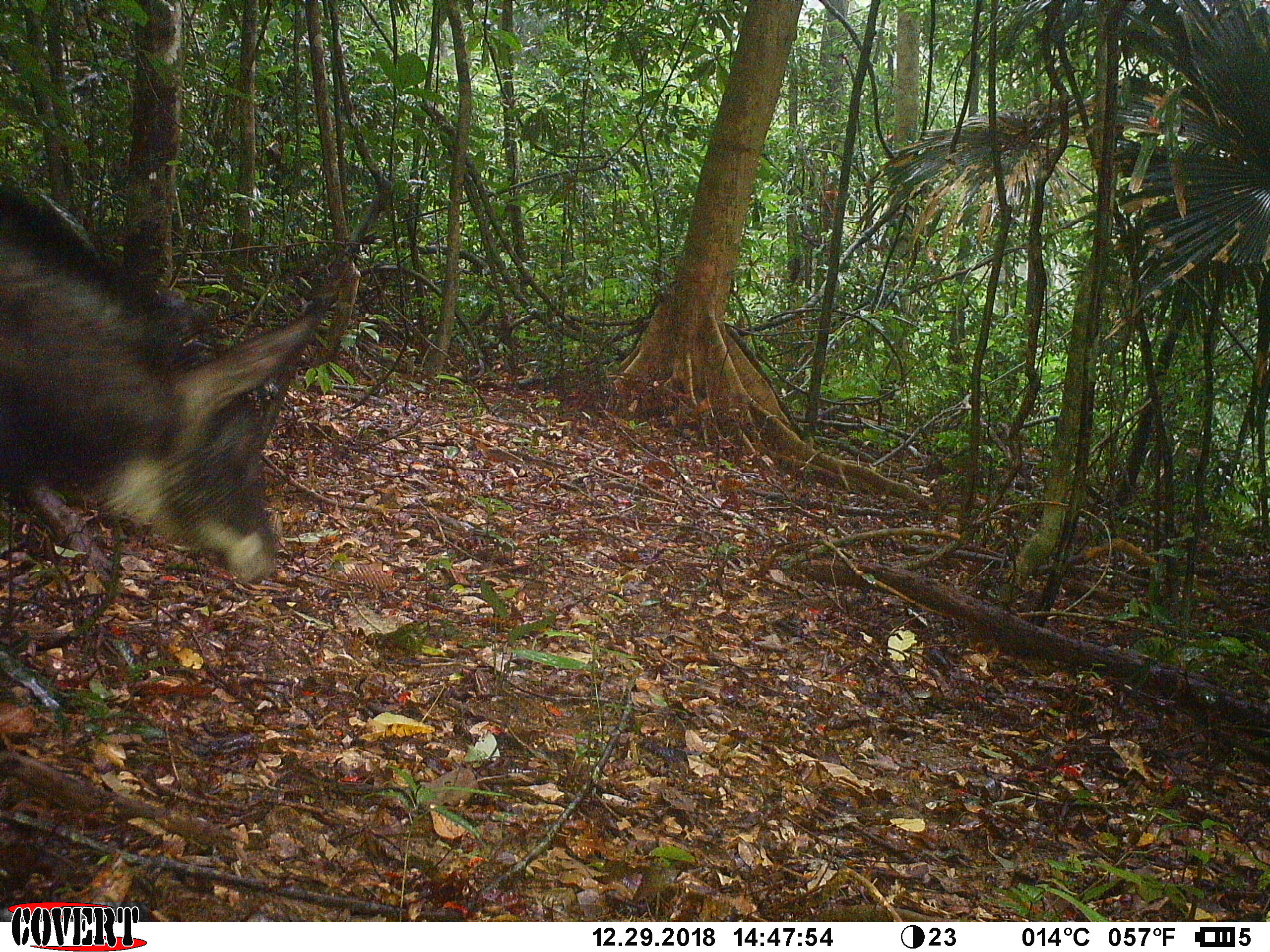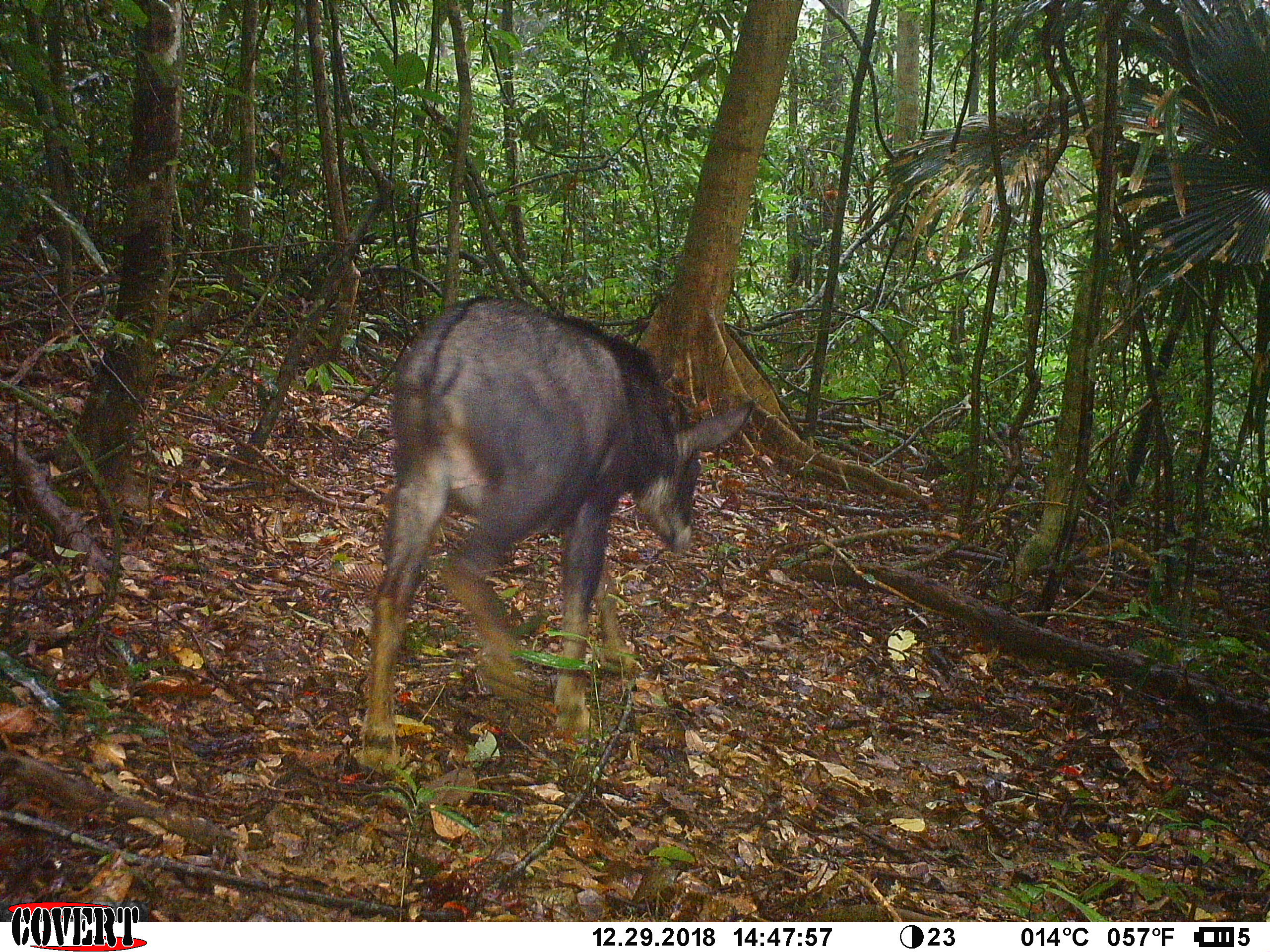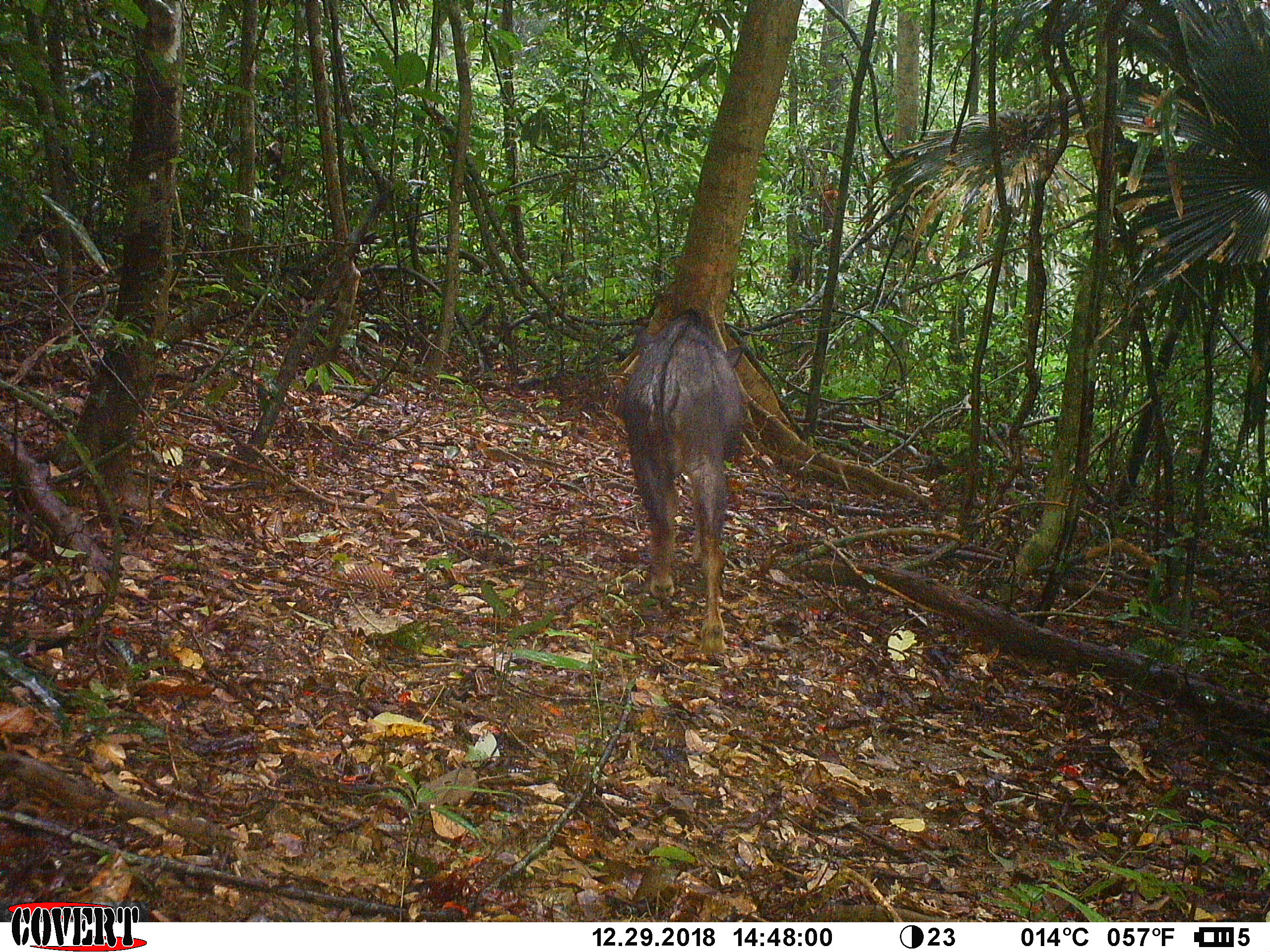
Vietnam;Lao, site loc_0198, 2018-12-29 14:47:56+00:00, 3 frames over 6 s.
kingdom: Animalia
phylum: Chordata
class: Mammalia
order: Artiodactyla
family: Bovidae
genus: Capricornis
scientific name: Capricornis sumatraensis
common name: chinese serow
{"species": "chinese serow (Capricornis sumatraensis)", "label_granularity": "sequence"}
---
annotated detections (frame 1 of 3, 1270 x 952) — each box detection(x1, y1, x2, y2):
chinese serow: detection(0, 188, 318, 584)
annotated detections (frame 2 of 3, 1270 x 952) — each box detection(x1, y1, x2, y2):
chinese serow: detection(360, 290, 755, 774)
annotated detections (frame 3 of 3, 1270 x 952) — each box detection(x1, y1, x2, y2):
chinese serow: detection(621, 309, 747, 654)